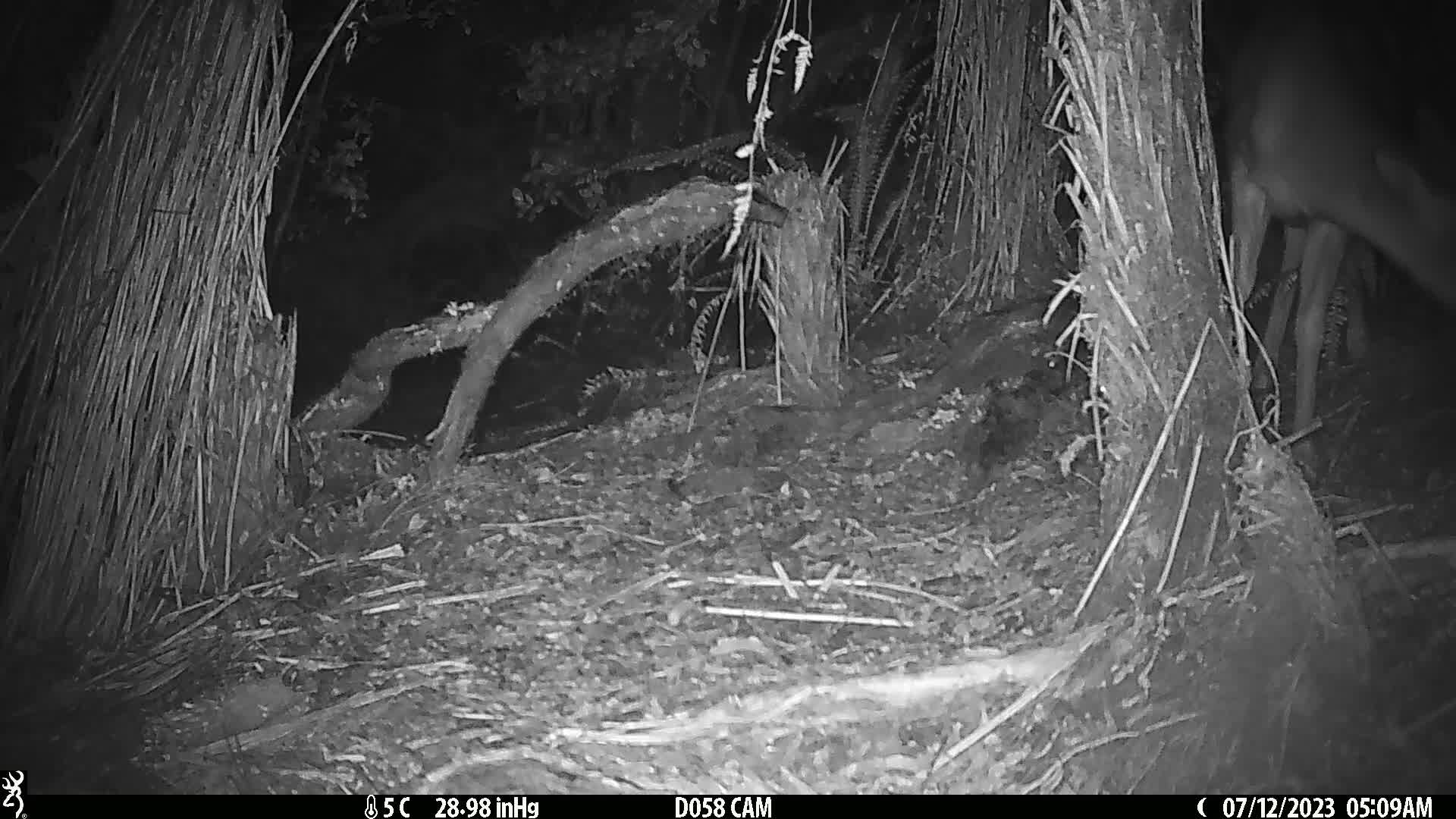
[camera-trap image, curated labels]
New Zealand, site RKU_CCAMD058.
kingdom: Animalia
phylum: Chordata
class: Mammalia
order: Artiodactyla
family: Cervidae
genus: Odocoileus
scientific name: Odocoileus virginianus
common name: white-tailed deer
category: white tailed deer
White tailed deer (white-tailed deer) (Odocoileus virginianus).